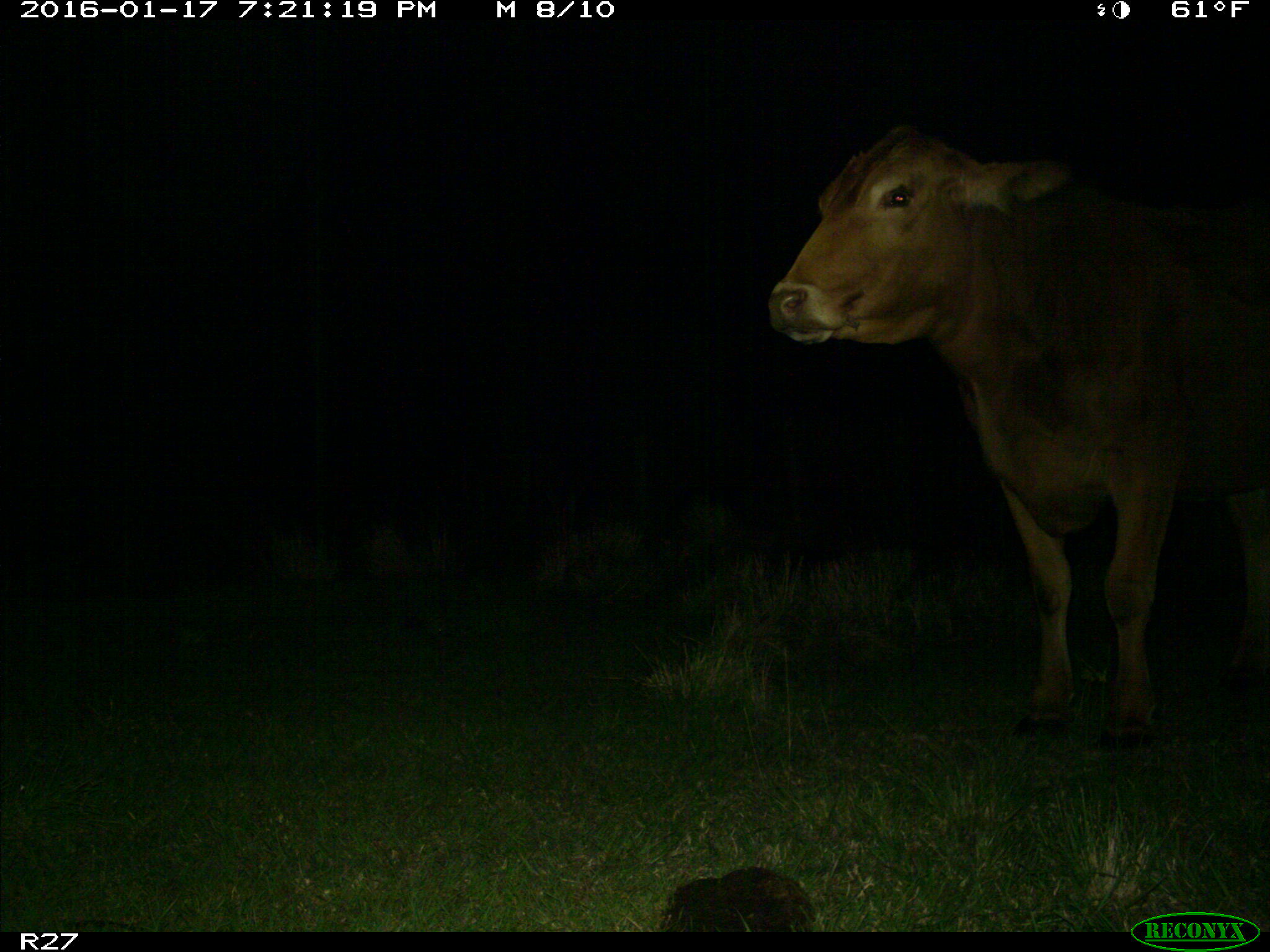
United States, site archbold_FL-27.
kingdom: Animalia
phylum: Chordata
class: Mammalia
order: Artiodactyla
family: Bovidae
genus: Bos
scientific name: Bos taurus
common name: domestic cow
Bos taurus (domestic cow).